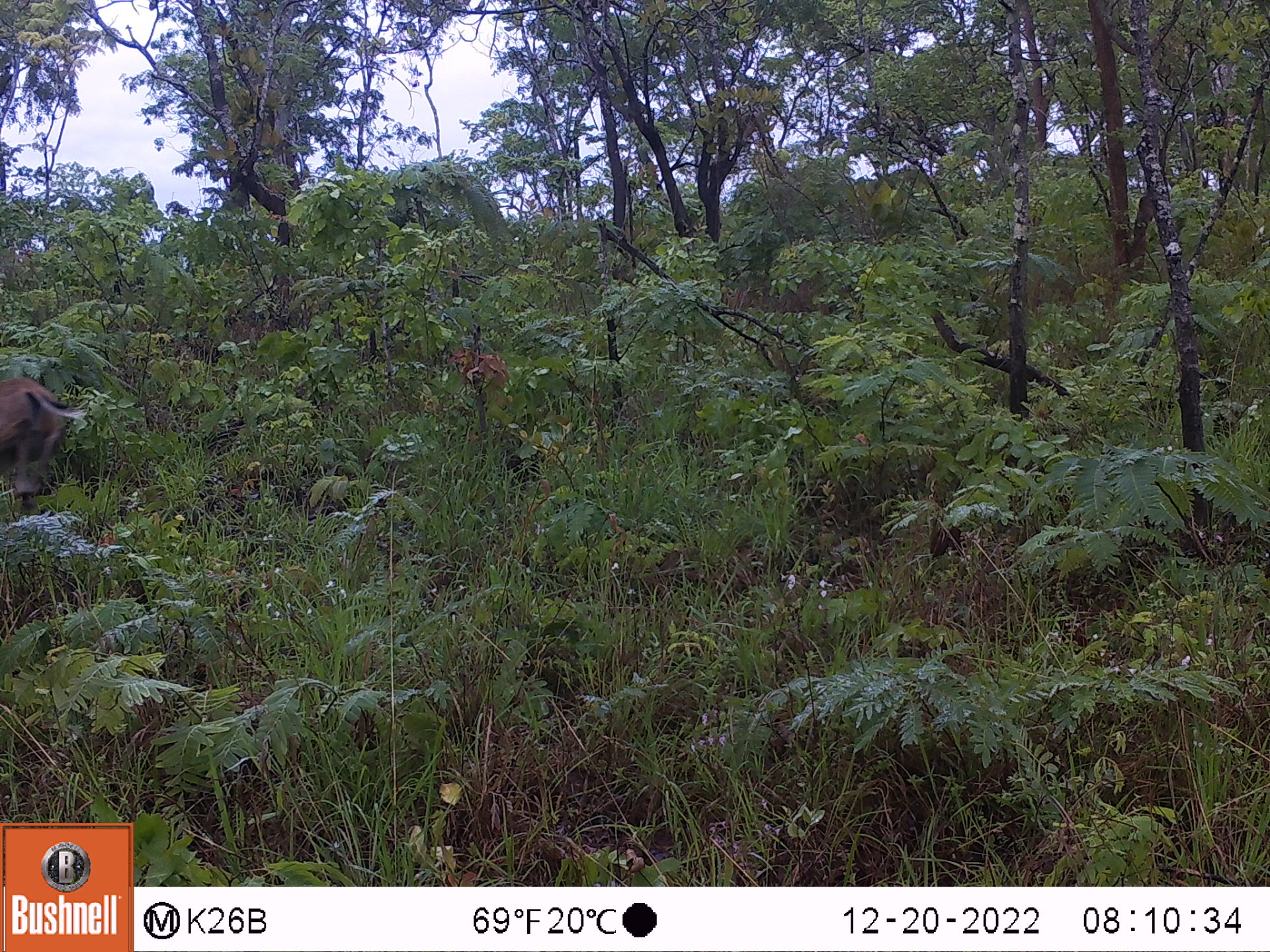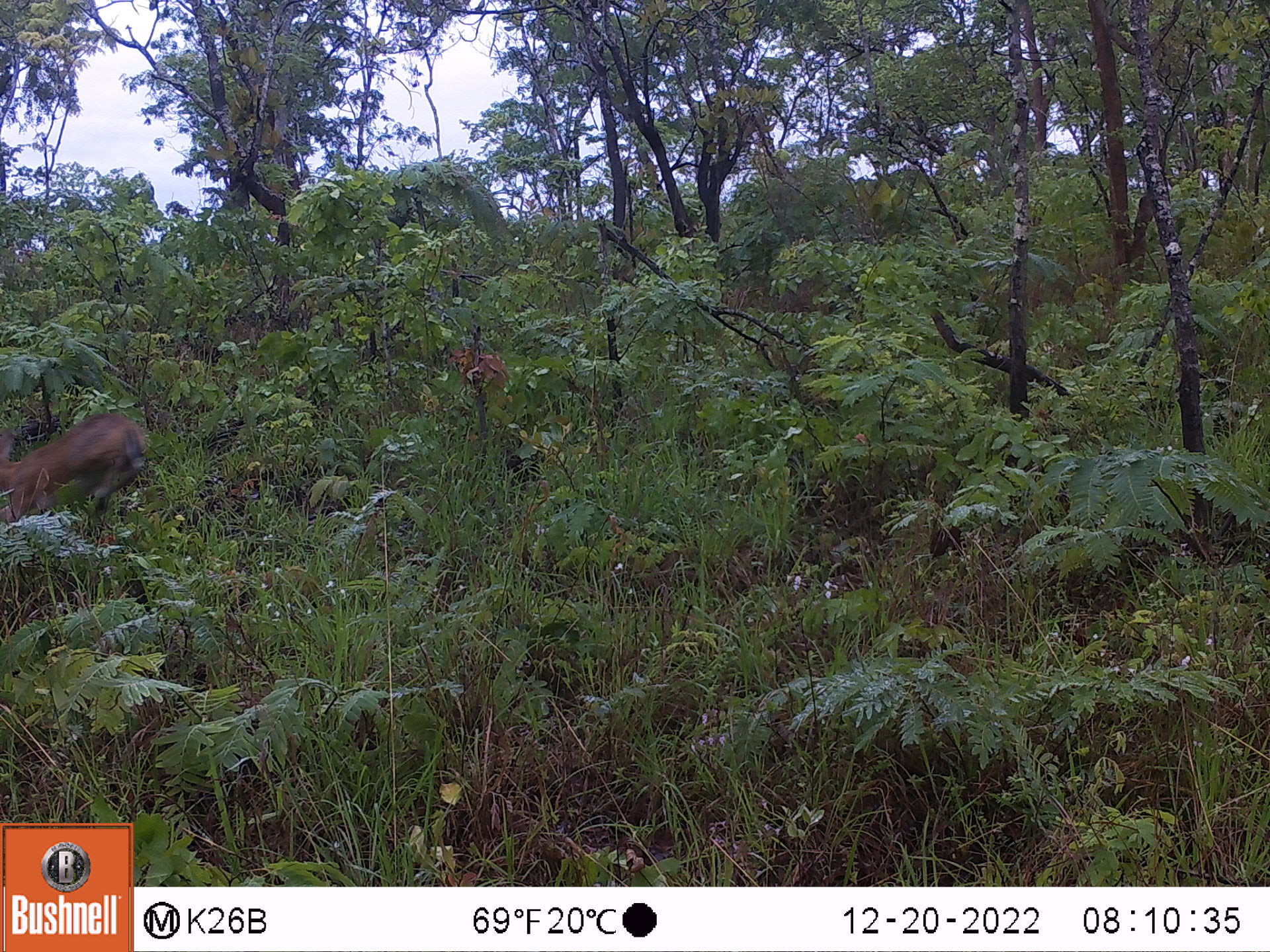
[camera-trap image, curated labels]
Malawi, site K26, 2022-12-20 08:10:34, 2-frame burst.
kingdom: Animalia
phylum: Chordata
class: Mammalia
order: Artiodactyla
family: Bovidae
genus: Sylvicapra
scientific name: Sylvicapra grimmia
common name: common duiker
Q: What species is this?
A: Common duiker (Sylvicapra grimmia).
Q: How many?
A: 1.